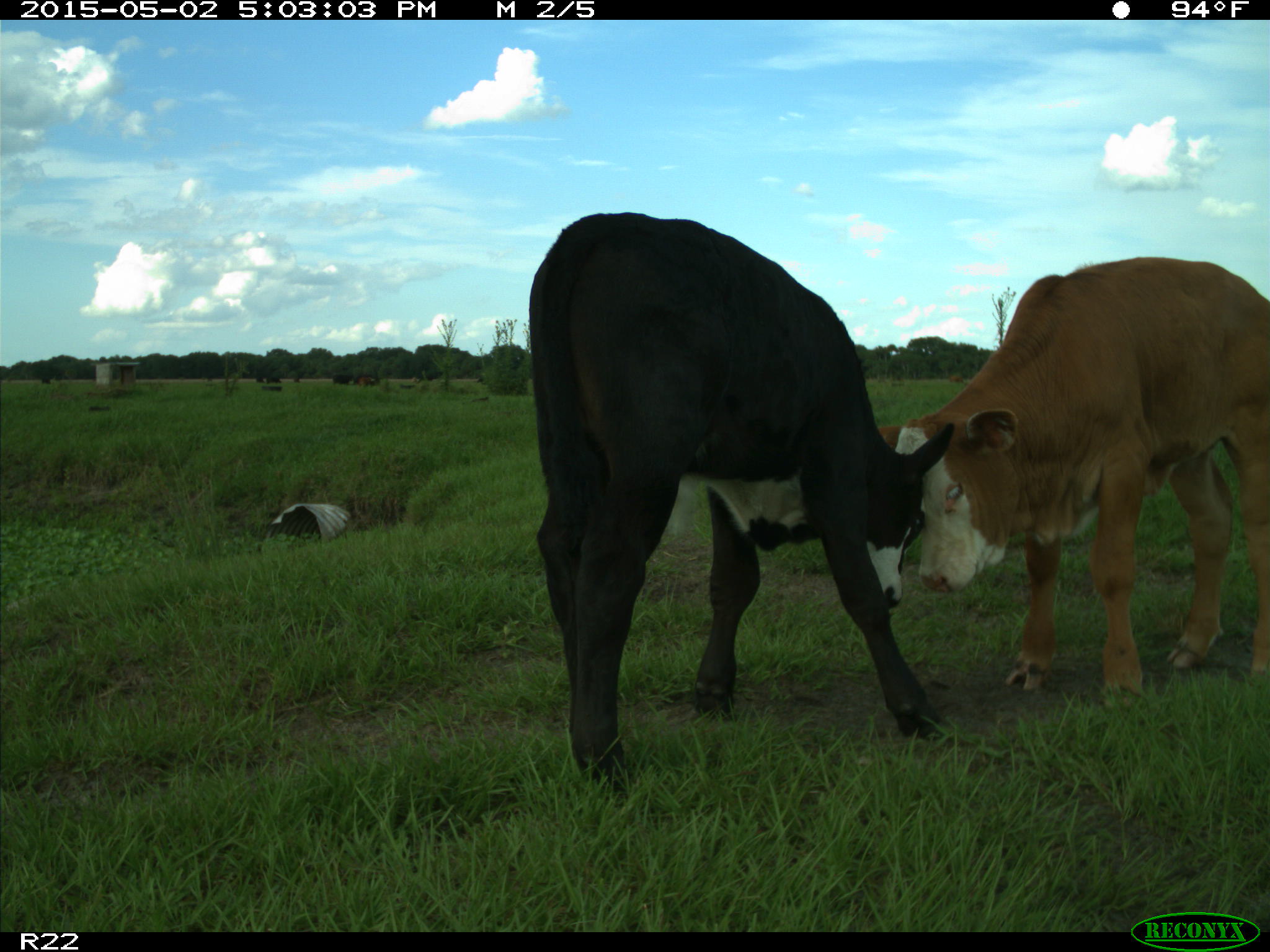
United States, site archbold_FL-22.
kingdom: Animalia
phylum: Chordata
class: Mammalia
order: Artiodactyla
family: Bovidae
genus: Bos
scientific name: Bos taurus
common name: domestic cow